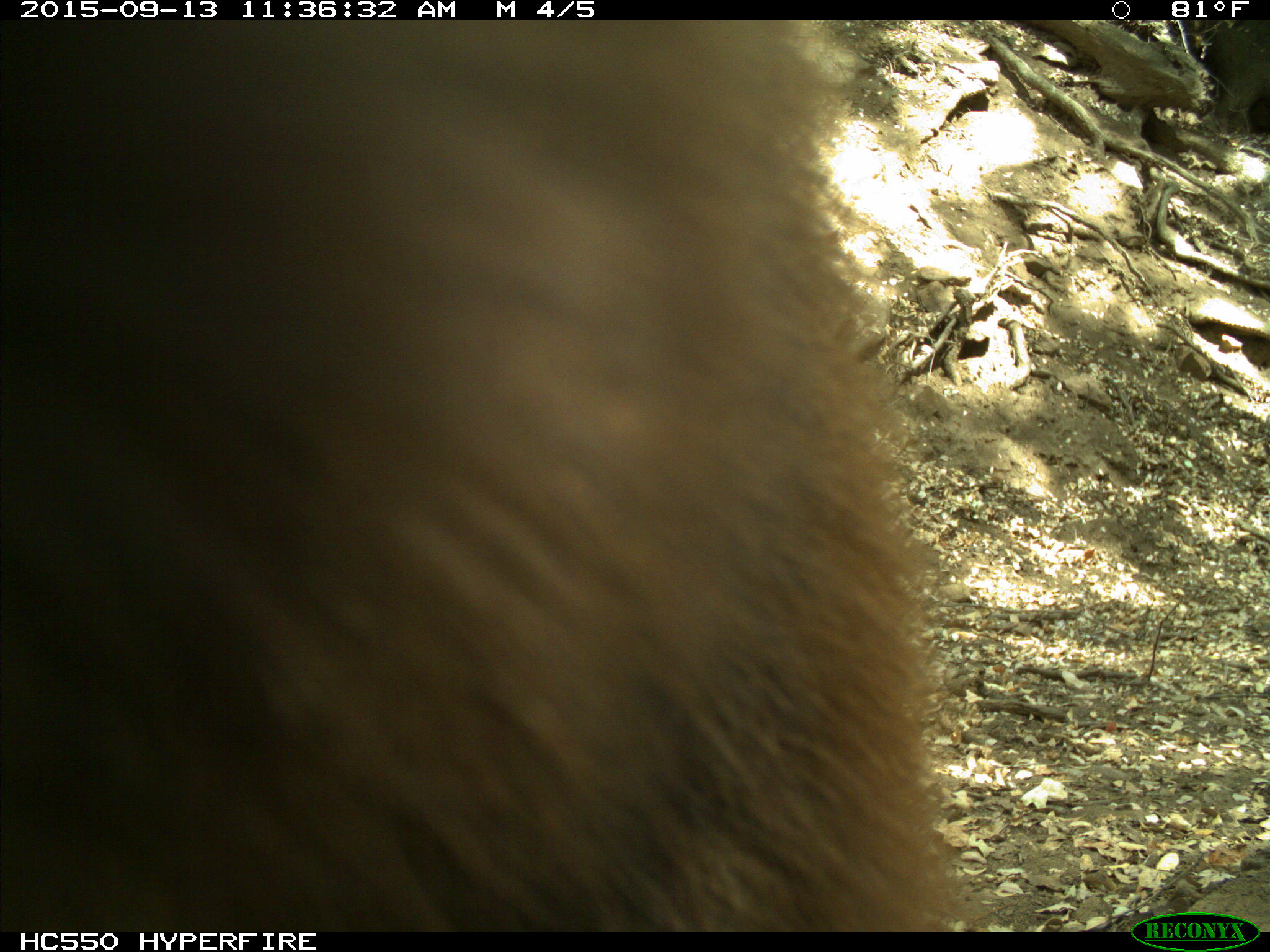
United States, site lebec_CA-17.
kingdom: Animalia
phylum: Chordata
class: Mammalia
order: Carnivora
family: Ursidae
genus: Ursus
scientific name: Ursus americanus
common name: american black bear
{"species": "Ursus americanus (american black bear)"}